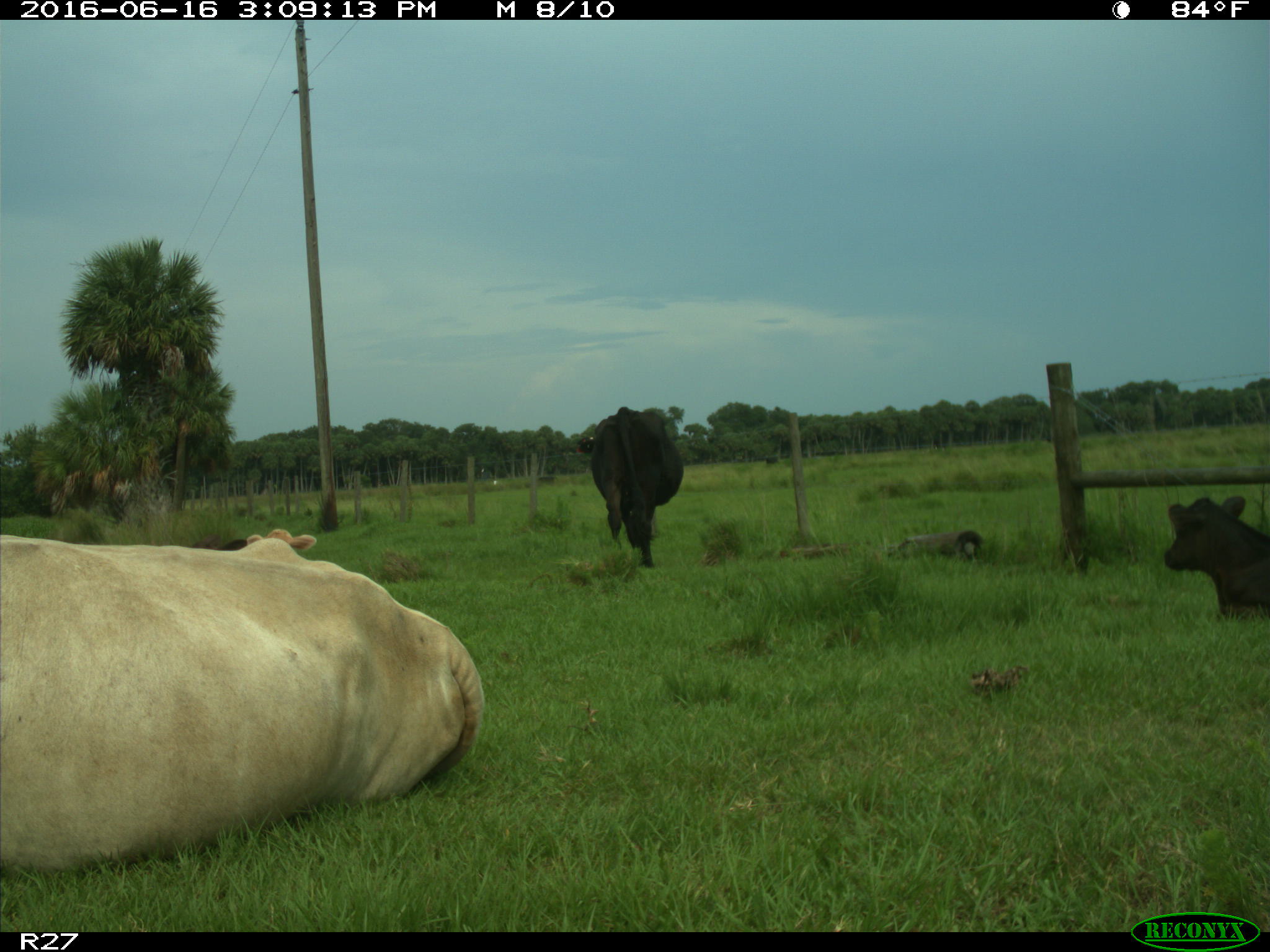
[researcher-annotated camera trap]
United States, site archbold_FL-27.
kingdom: Animalia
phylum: Chordata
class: Mammalia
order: Artiodactyla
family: Bovidae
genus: Bos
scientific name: Bos taurus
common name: domestic cow